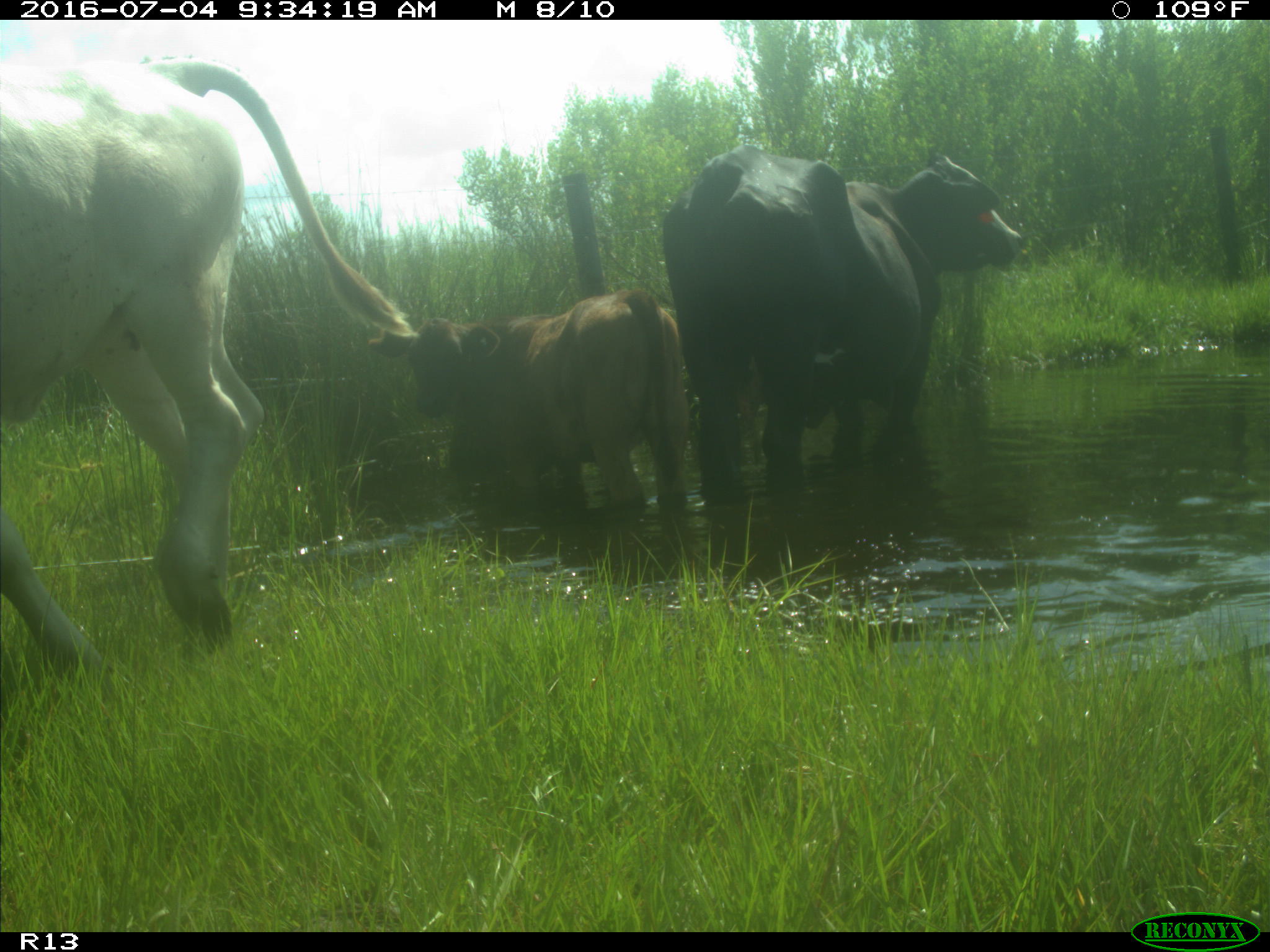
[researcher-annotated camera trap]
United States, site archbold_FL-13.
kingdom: Animalia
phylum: Chordata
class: Mammalia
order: Artiodactyla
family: Bovidae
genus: Bos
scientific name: Bos taurus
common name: domestic cow